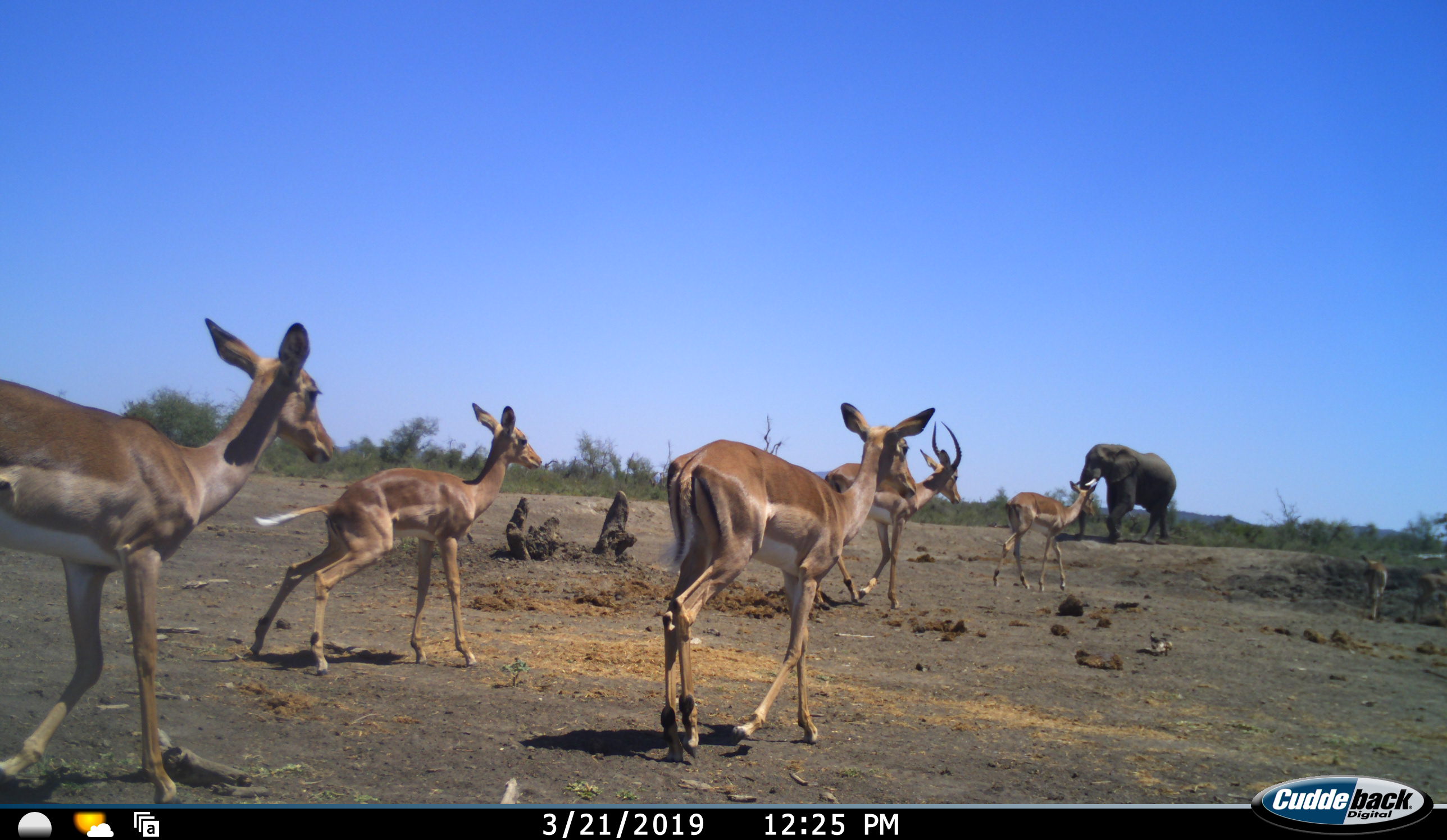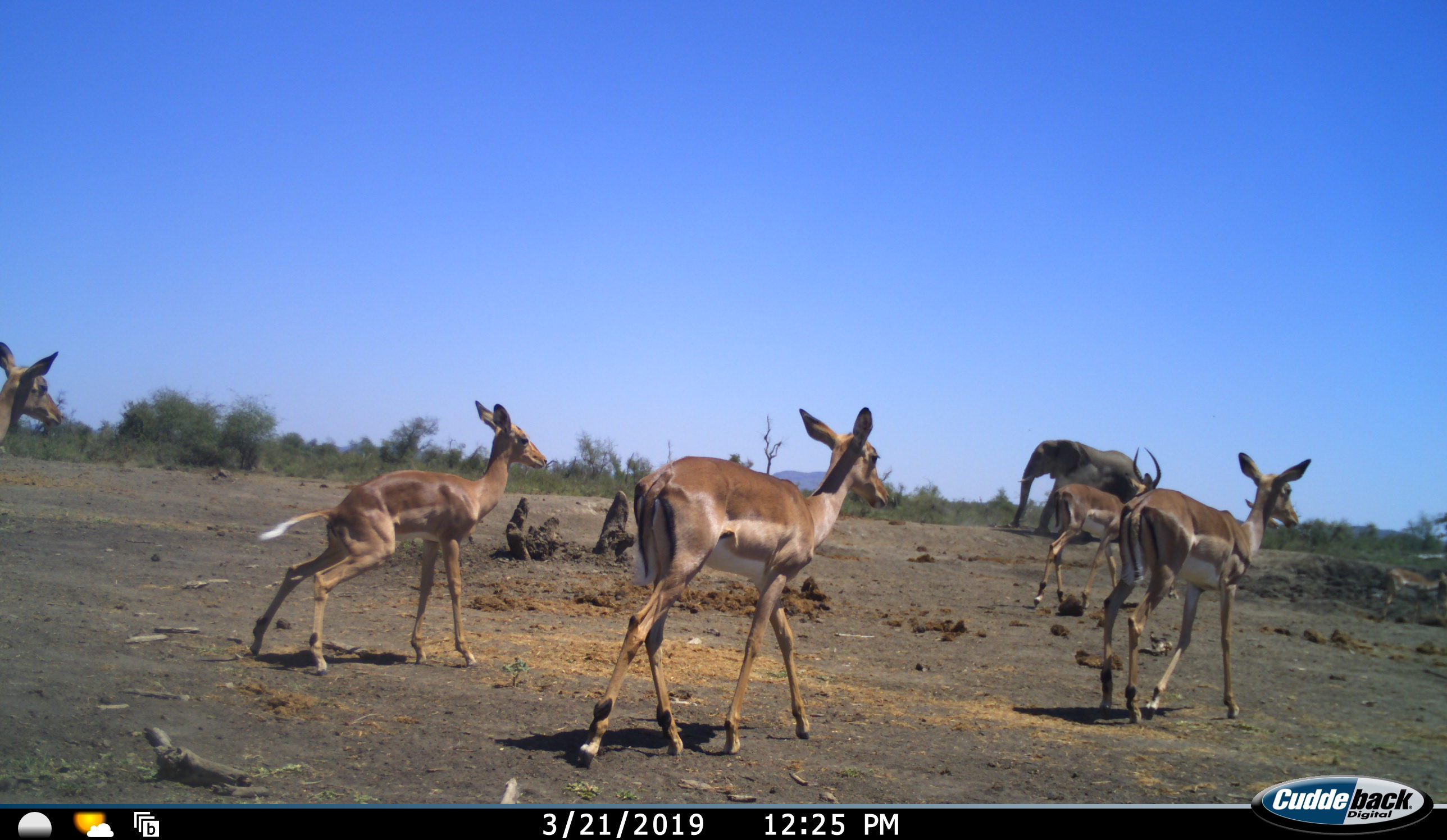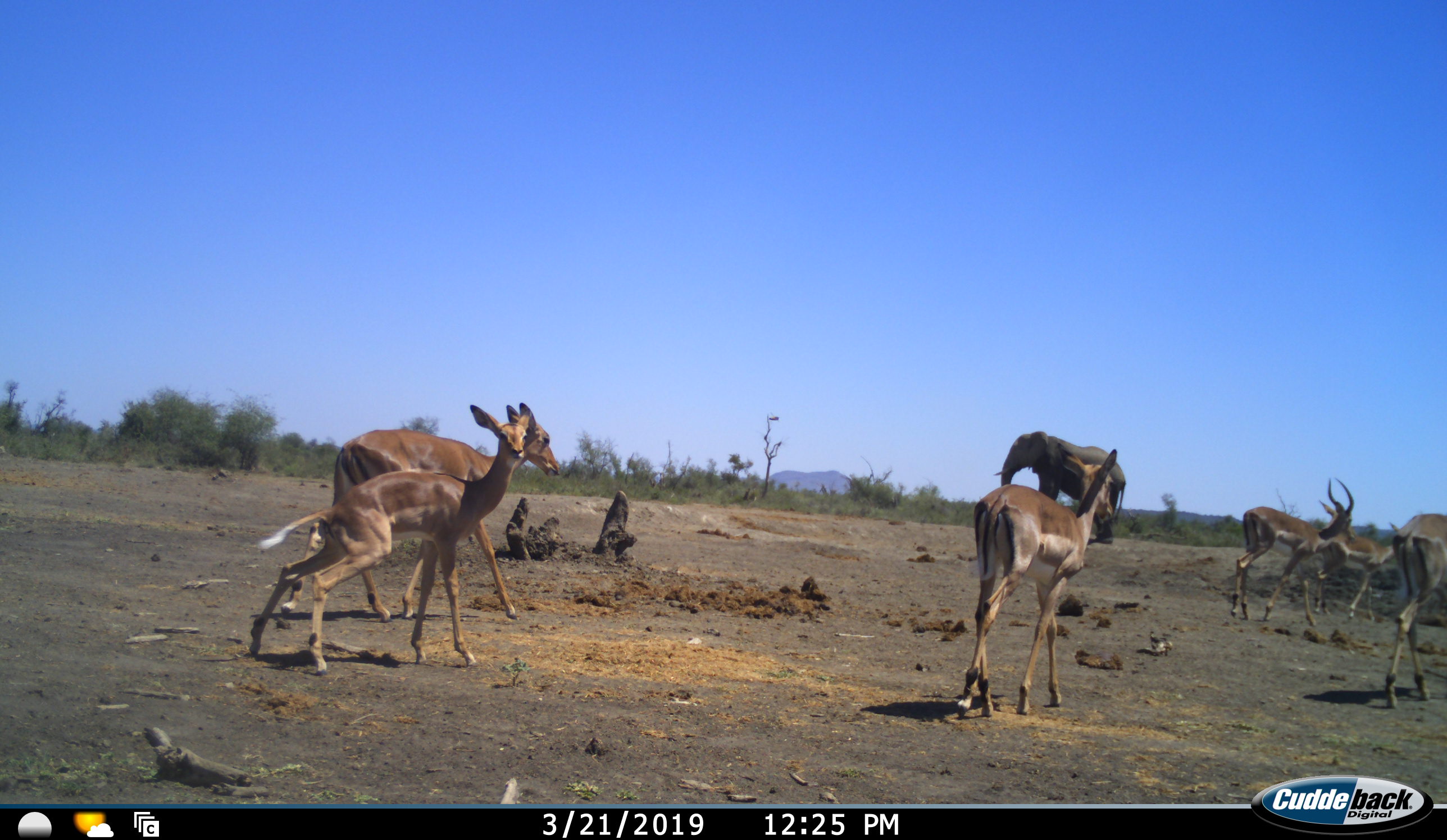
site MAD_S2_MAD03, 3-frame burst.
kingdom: Animalia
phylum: Chordata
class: Mammalia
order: Proboscidea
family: Elephantidae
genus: Loxodonta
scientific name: Loxodonta africana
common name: african bush elephant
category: elephant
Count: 1.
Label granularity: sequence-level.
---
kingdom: Animalia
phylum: Chordata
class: Mammalia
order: Artiodactyla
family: Bovidae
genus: Aepyceros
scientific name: Aepyceros melampus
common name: impala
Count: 6.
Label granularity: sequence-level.